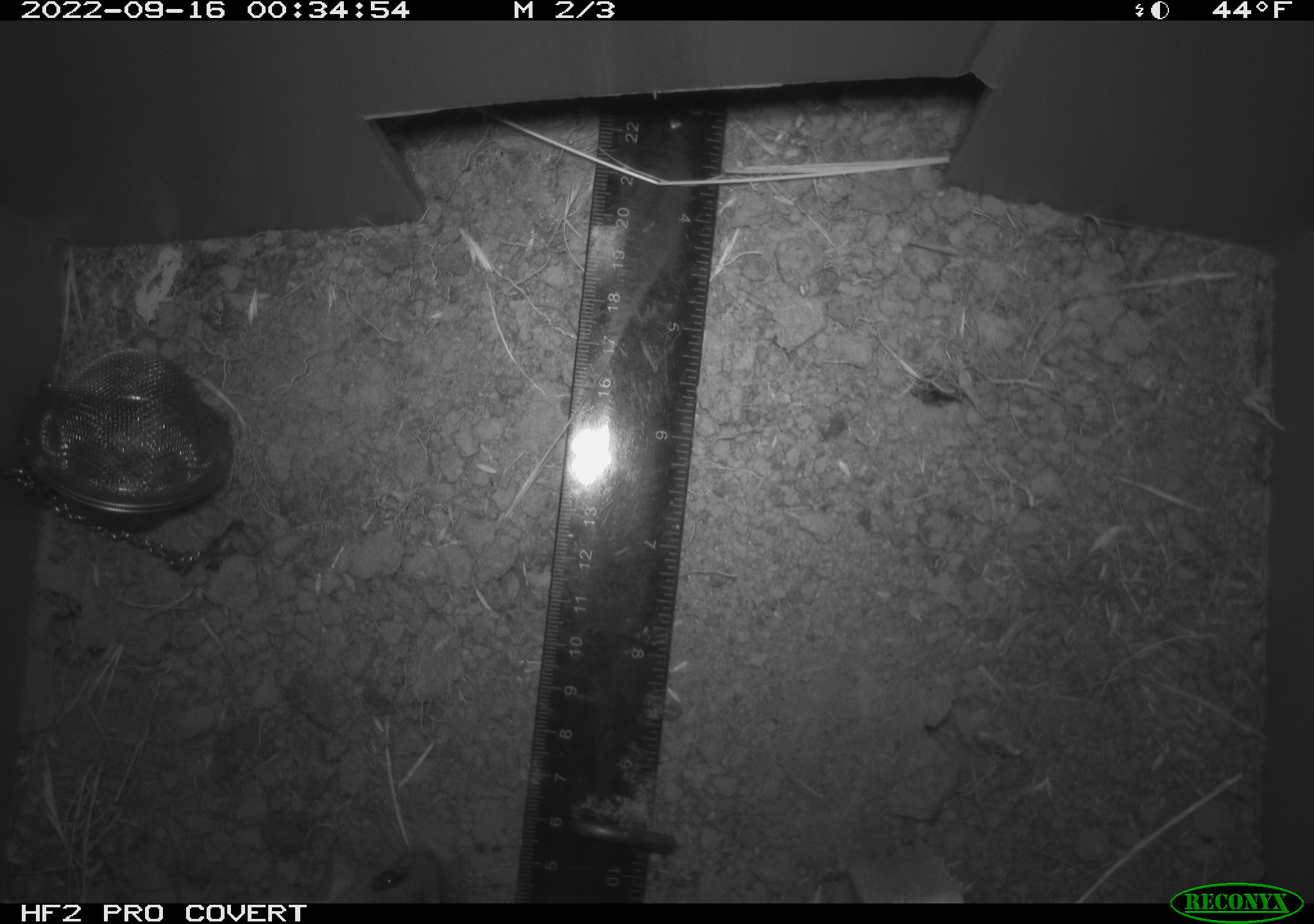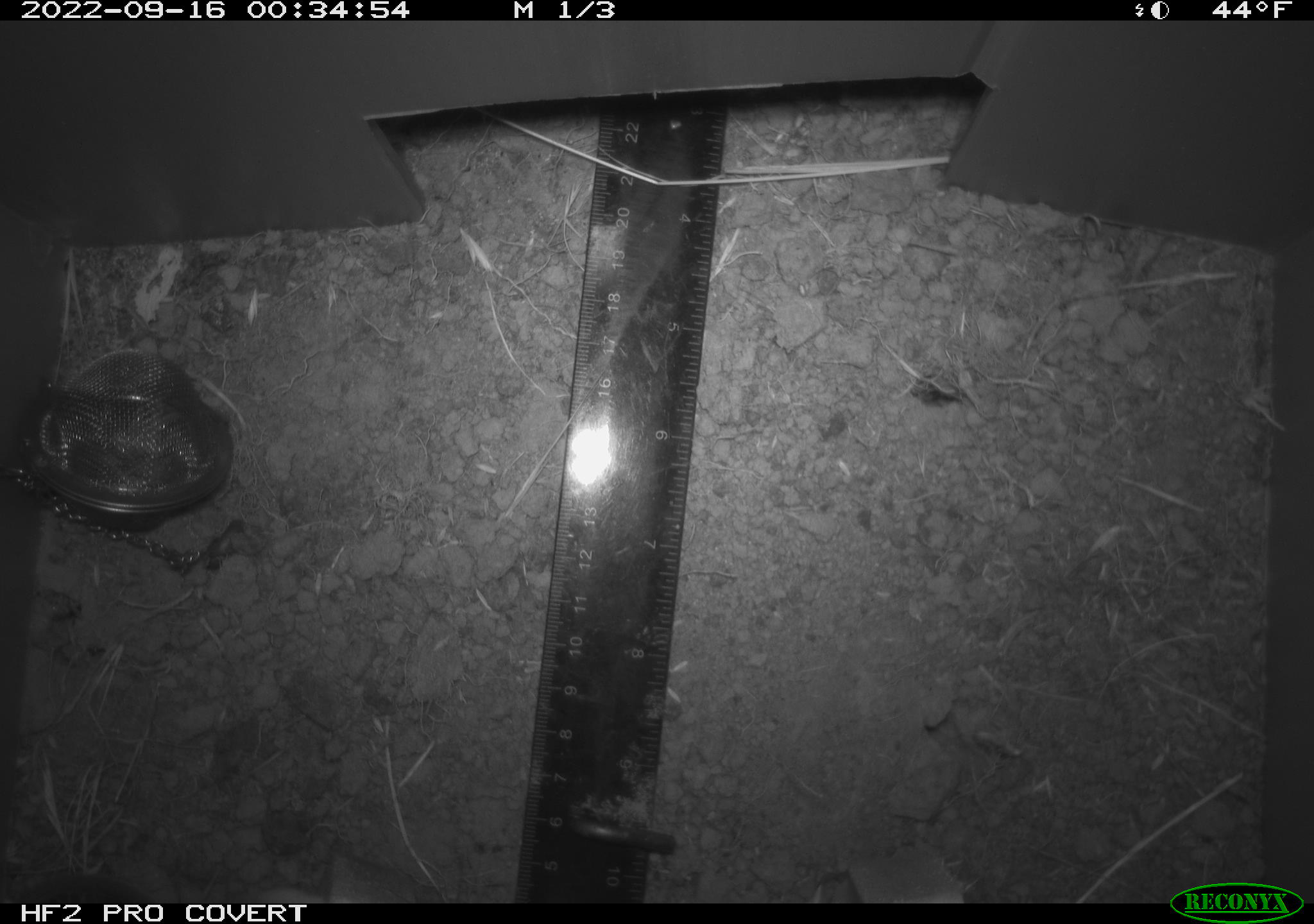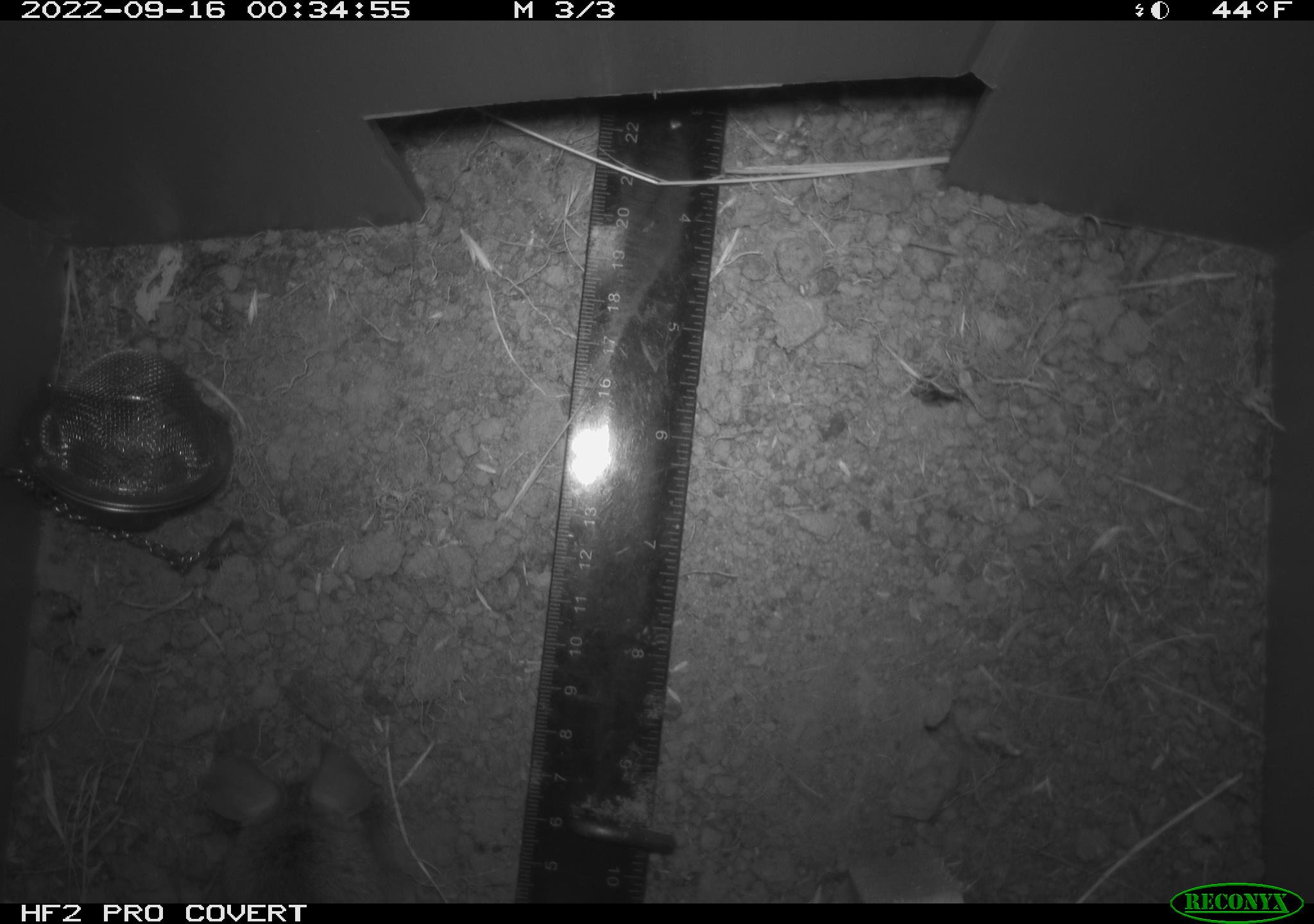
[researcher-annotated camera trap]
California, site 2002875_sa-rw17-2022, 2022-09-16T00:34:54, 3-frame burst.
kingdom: Animalia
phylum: Chordata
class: Mammalia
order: Rodentia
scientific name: Rodentia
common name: mouse species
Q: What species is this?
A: Mouse species (Rodentia).